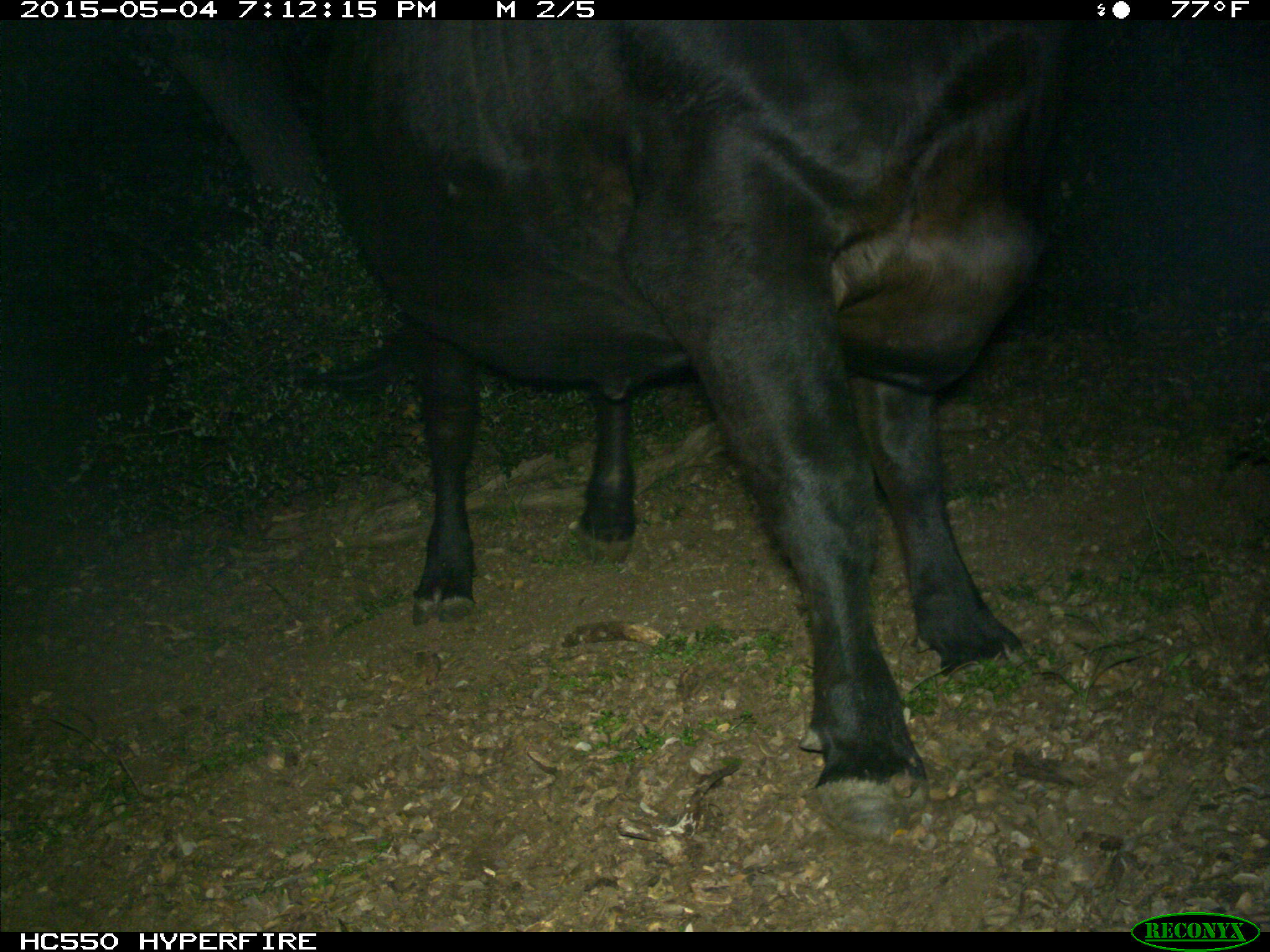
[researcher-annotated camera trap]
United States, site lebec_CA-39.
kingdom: Animalia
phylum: Chordata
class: Mammalia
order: Artiodactyla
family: Bovidae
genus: Bos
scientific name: Bos taurus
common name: domestic cow